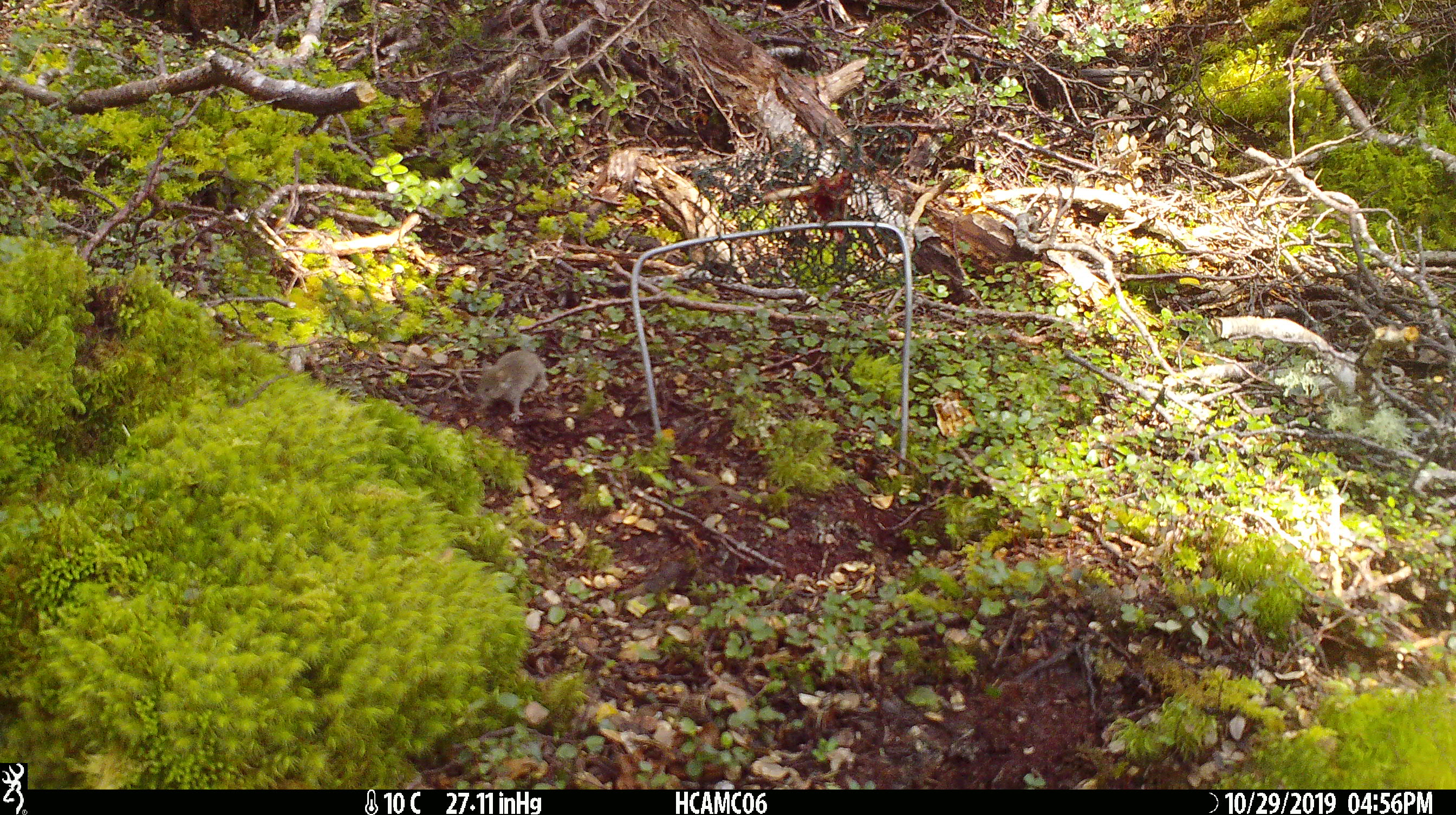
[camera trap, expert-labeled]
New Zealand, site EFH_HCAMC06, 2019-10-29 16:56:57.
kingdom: Animalia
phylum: Chordata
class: Mammalia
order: Rodentia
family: Muridae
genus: Mus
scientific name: Mus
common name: mouse